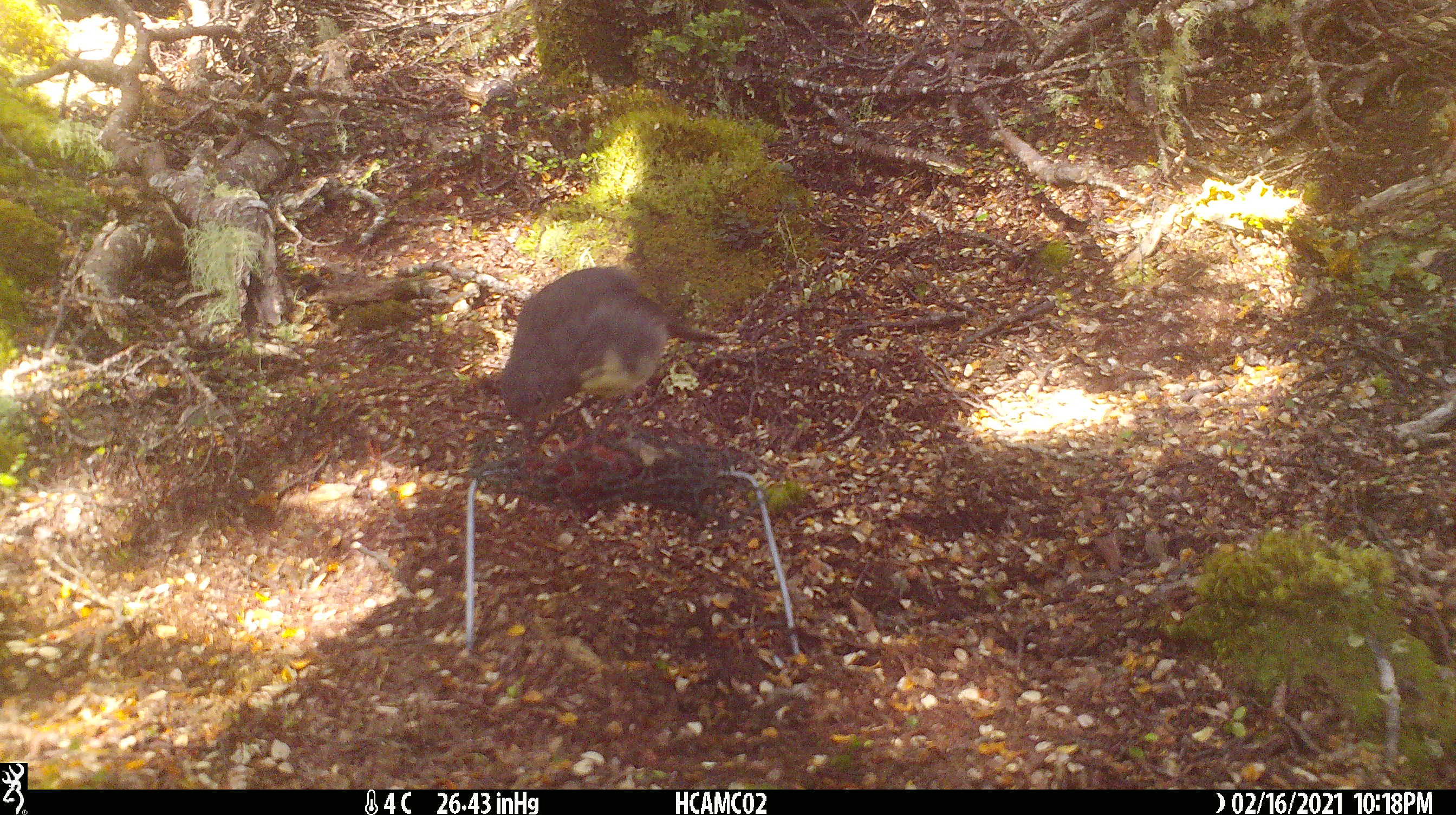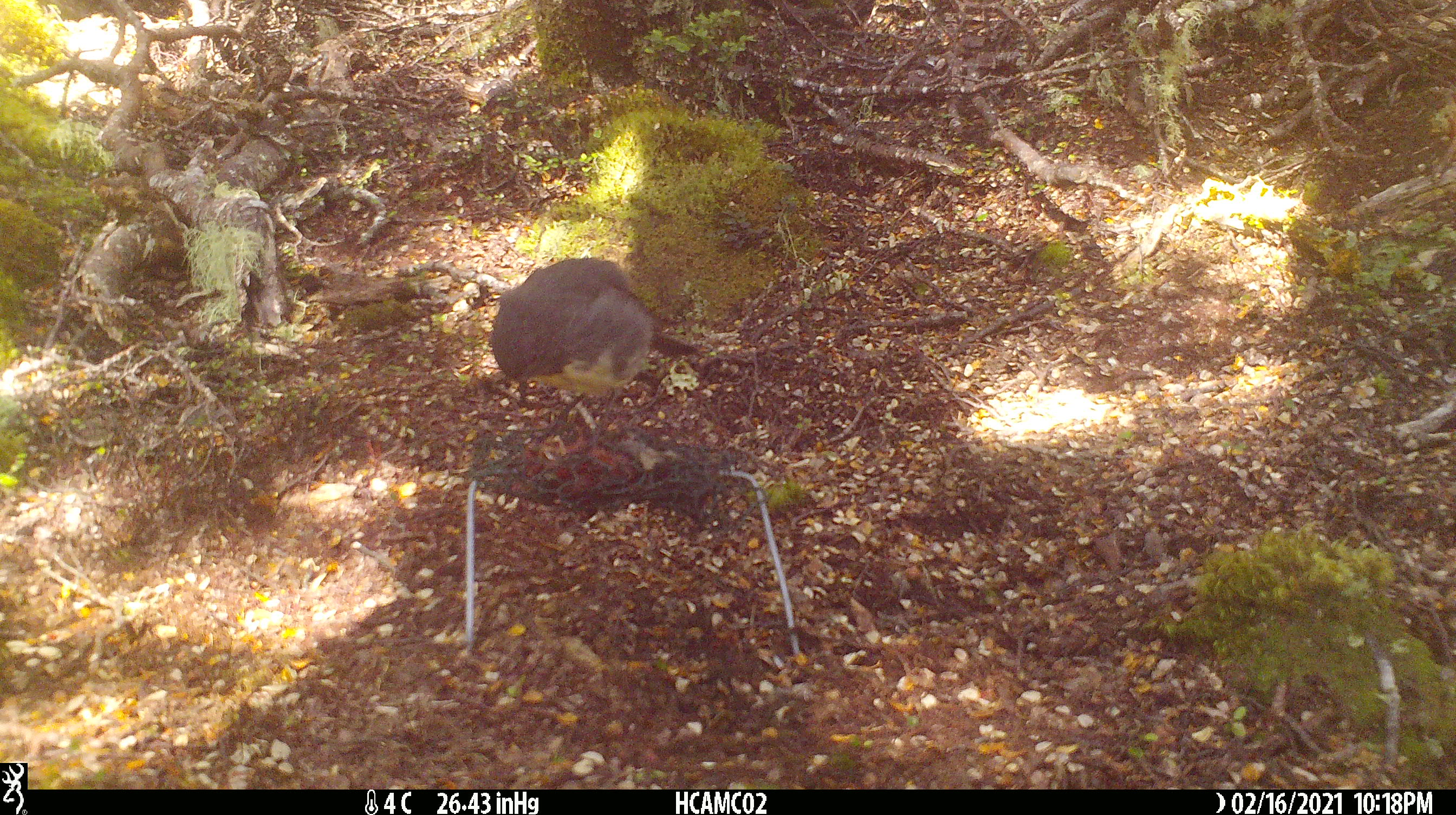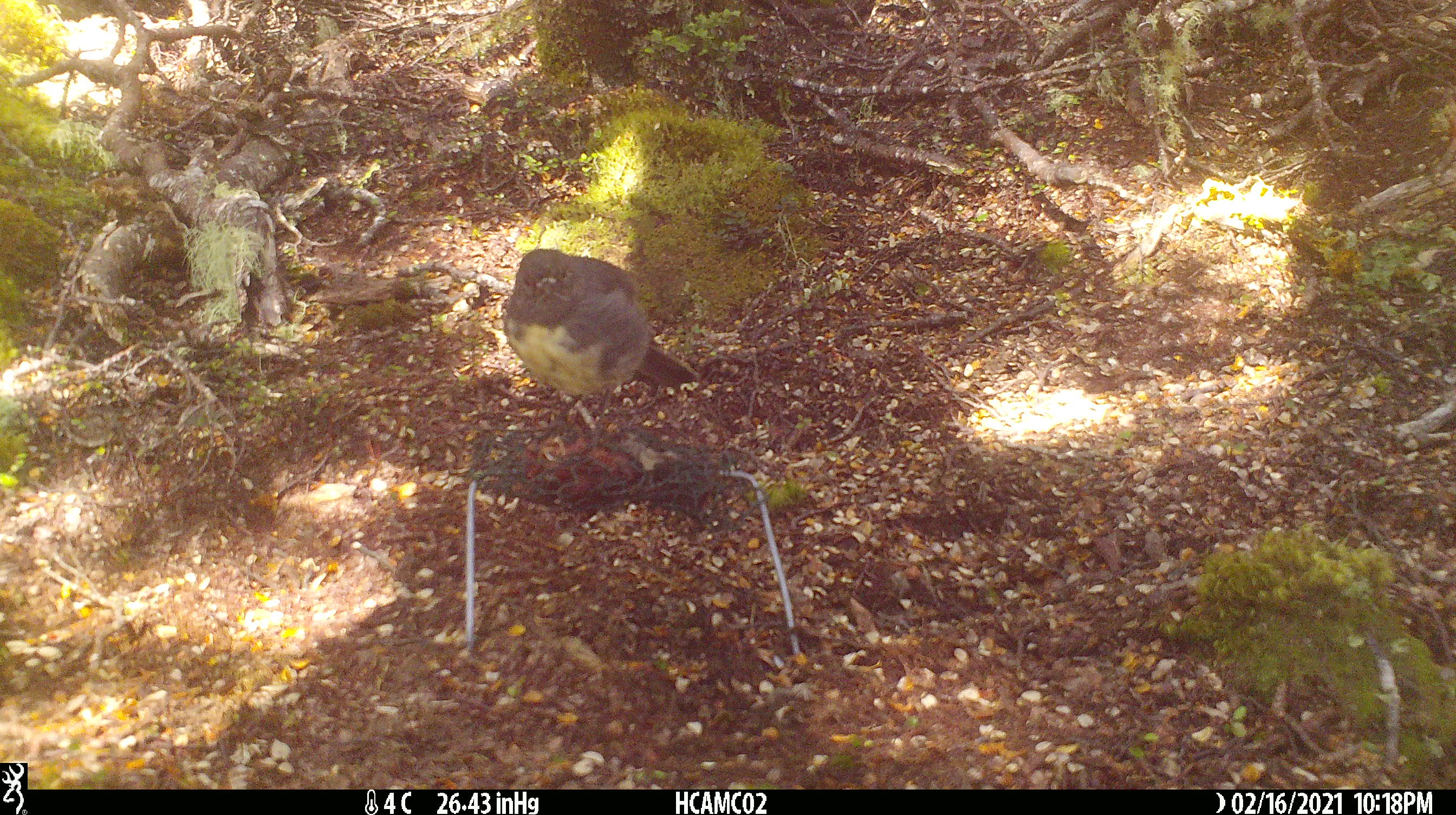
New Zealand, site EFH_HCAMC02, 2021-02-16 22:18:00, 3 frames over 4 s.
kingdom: Animalia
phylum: Chordata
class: Aves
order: Passeriformes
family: Petroicidae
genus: Petroica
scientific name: Petroica australis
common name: new zealand robin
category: robin